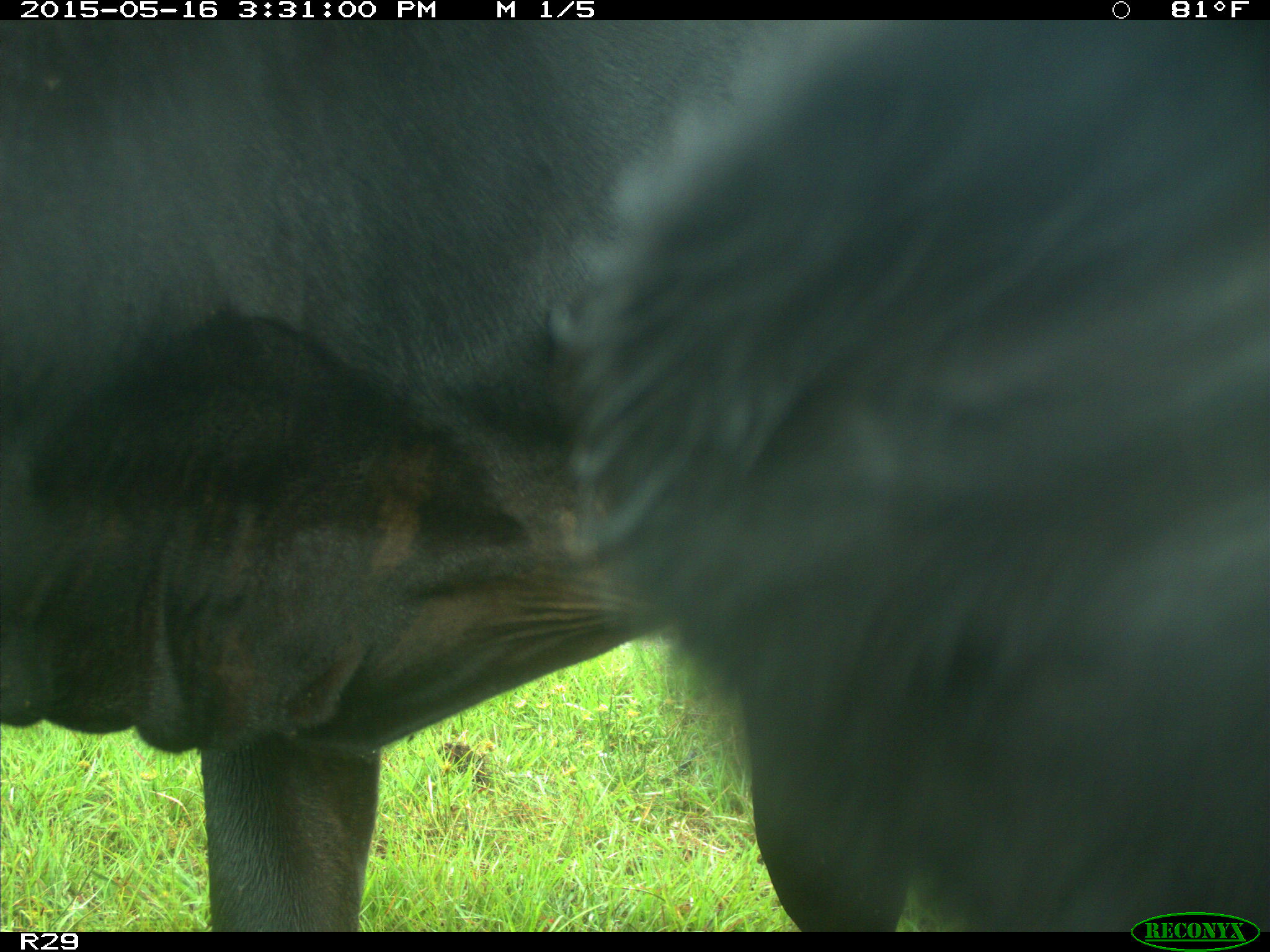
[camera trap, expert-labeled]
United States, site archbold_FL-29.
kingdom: Animalia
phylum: Chordata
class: Mammalia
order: Artiodactyla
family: Bovidae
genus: Bos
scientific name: Bos taurus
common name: domestic cow